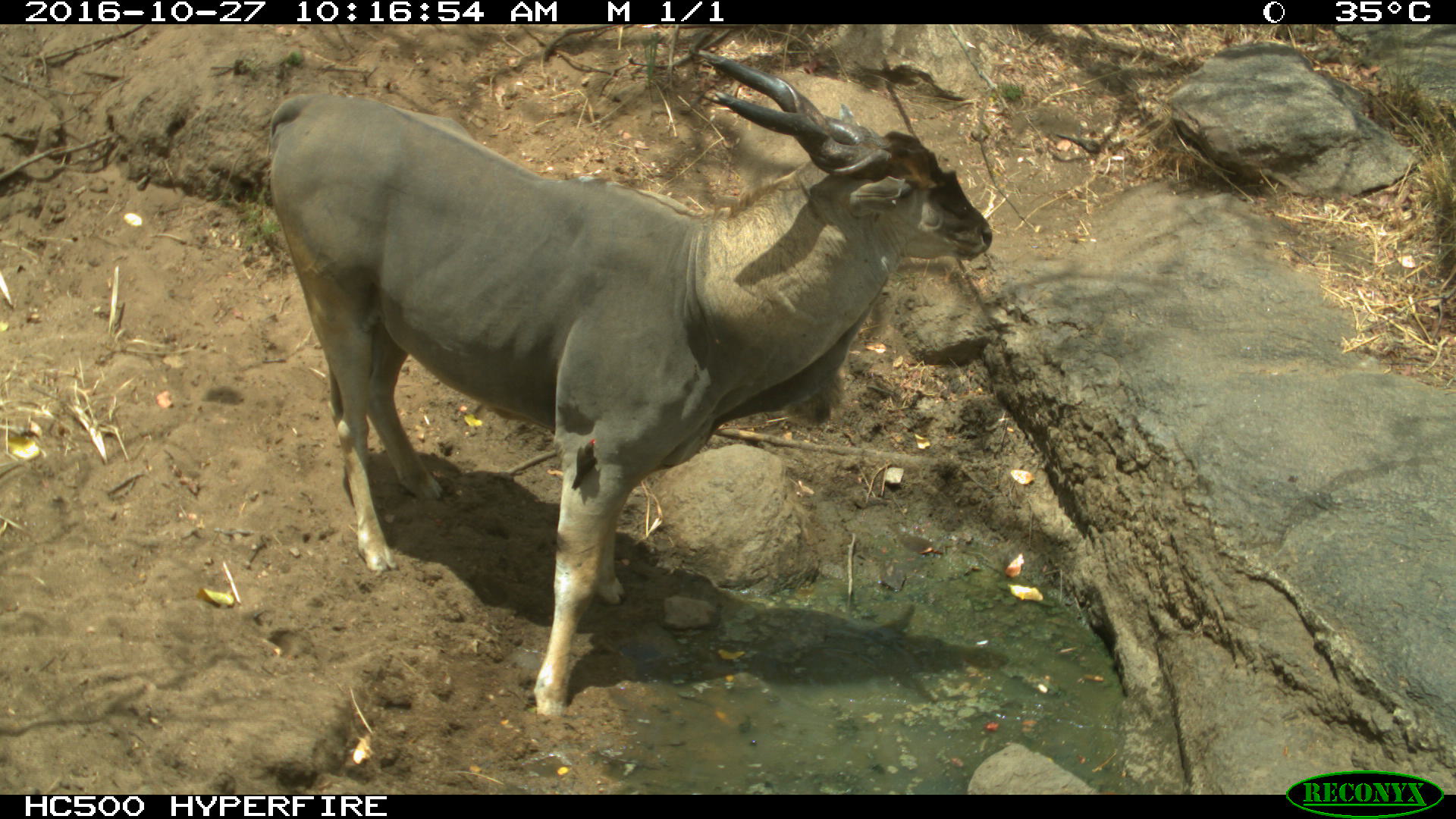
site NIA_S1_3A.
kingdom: Animalia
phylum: Chordata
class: Mammalia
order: Artiodactyla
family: Bovidae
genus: Tragelaphus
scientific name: Tragelaphus oryx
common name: eland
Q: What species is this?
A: Eland (Tragelaphus oryx).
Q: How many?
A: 1.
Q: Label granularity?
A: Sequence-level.